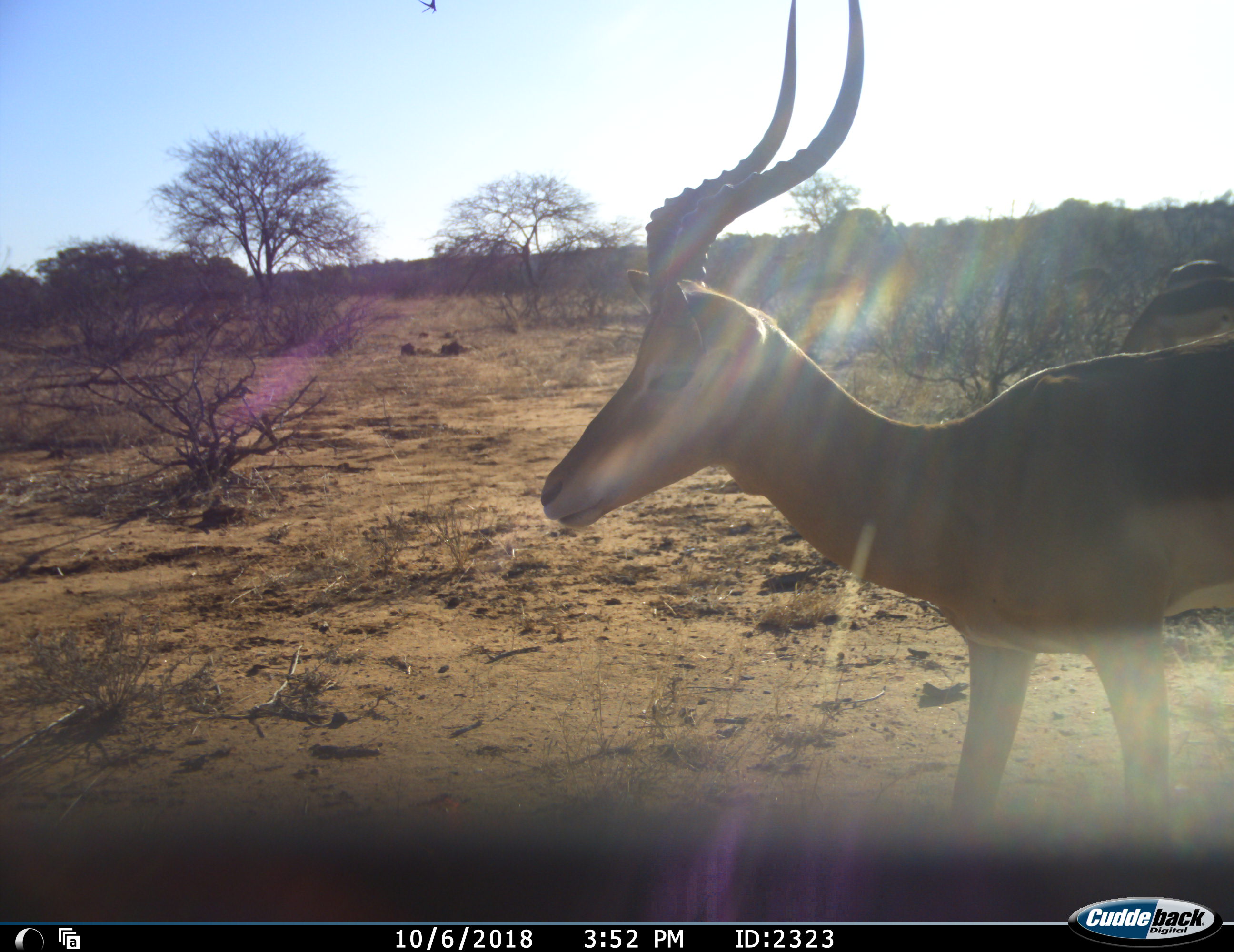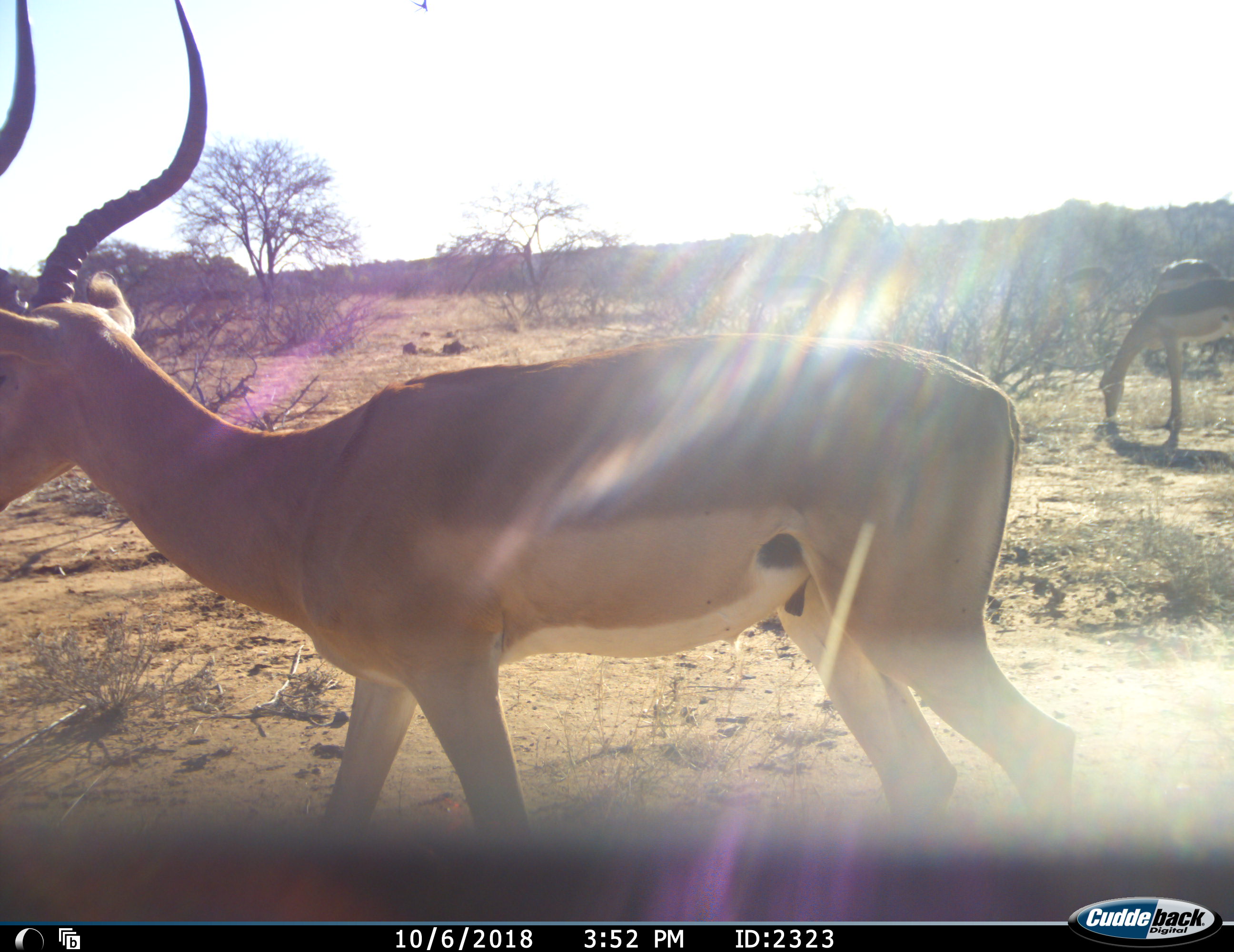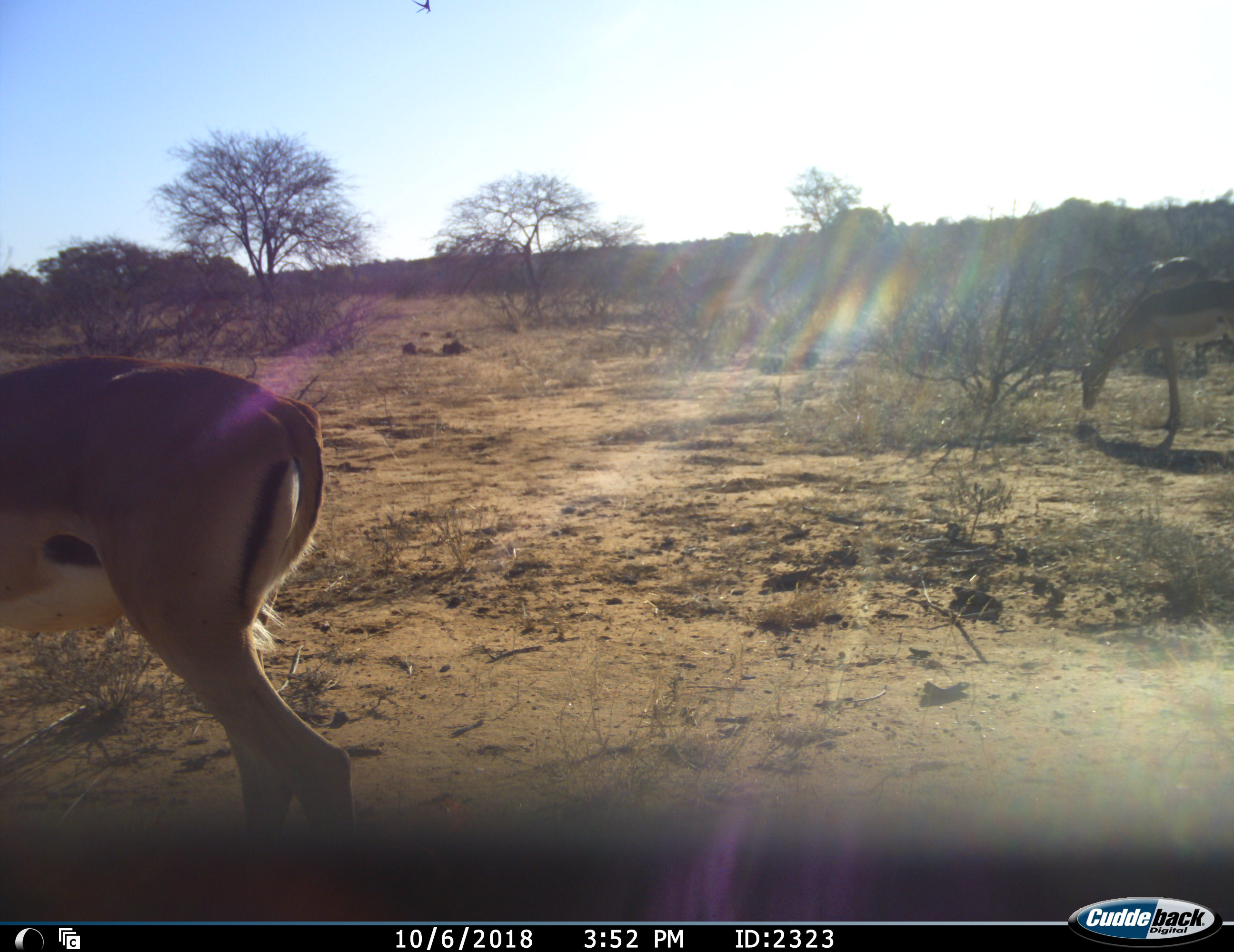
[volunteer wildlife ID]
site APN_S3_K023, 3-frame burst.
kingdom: Animalia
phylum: Chordata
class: Mammalia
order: Artiodactyla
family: Bovidae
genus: Aepyceros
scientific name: Aepyceros melampus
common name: impala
Impala (Aepyceros melampus), count 5. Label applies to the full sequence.